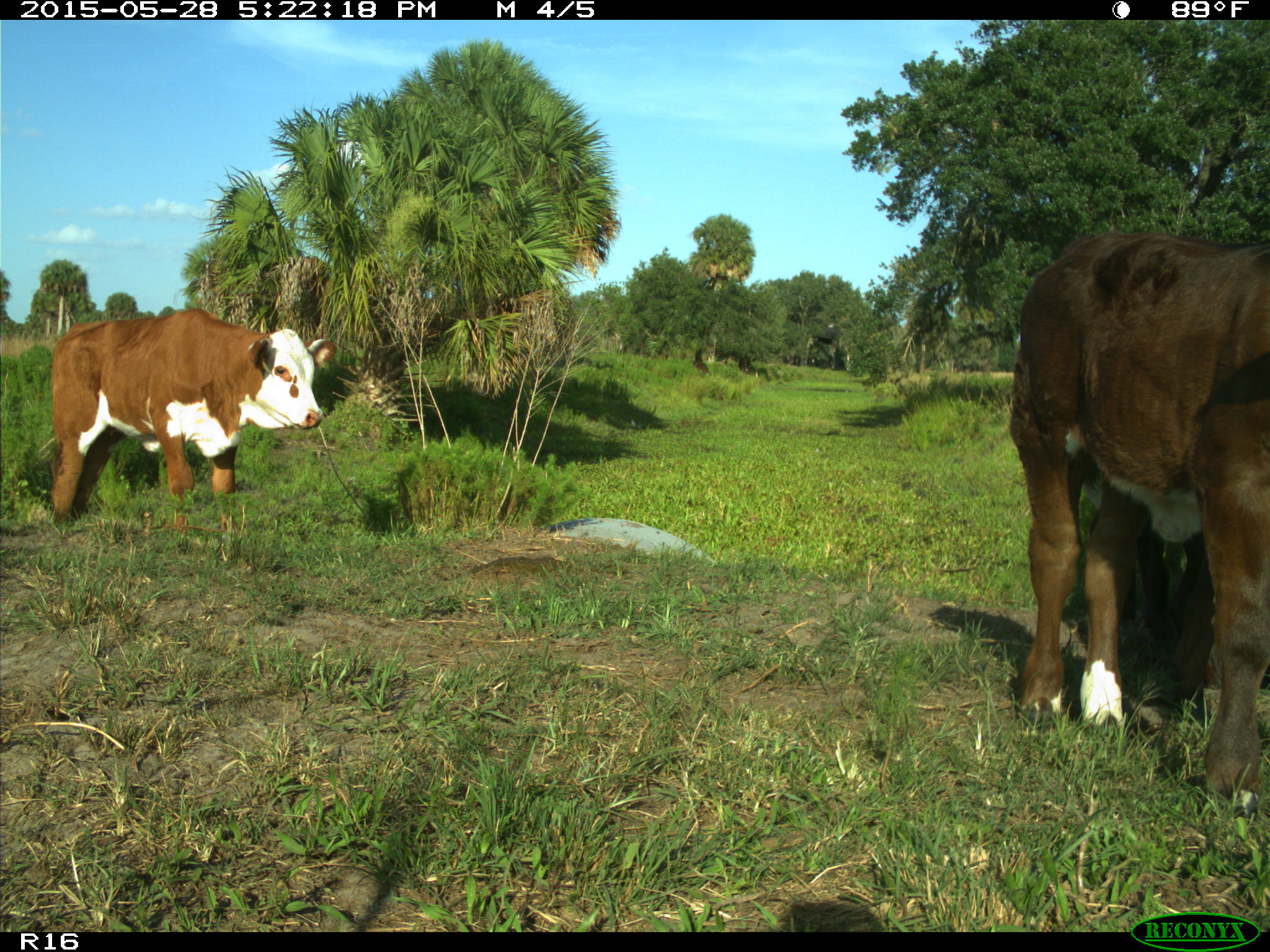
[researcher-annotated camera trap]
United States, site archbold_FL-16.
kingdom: Animalia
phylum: Chordata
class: Mammalia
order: Artiodactyla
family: Bovidae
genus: Bos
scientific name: Bos taurus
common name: domestic cow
Bos taurus (domestic cow).